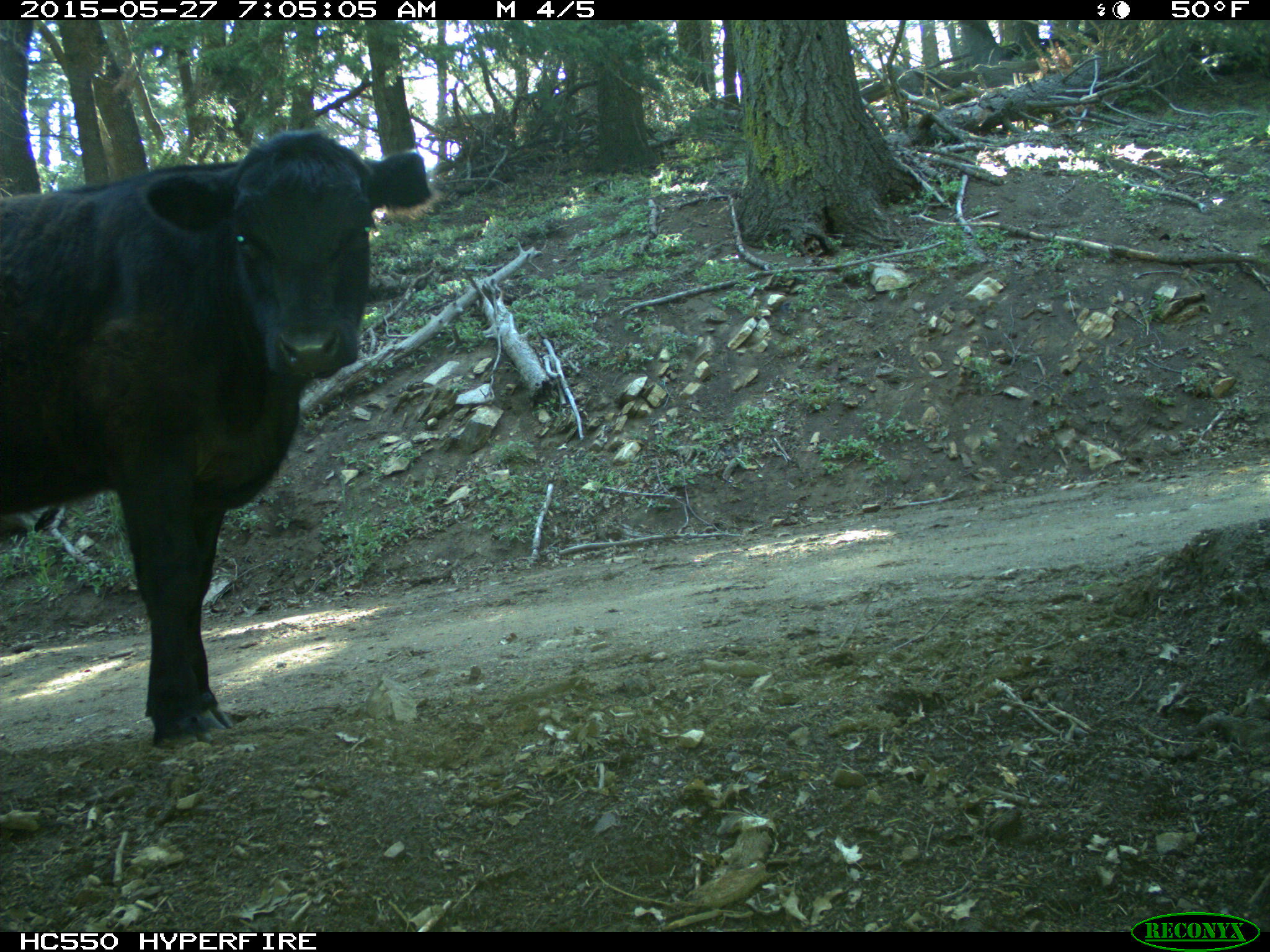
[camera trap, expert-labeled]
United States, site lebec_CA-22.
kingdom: Animalia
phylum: Chordata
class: Mammalia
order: Artiodactyla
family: Bovidae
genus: Bos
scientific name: Bos taurus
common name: domestic cow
Bos taurus (domestic cow).